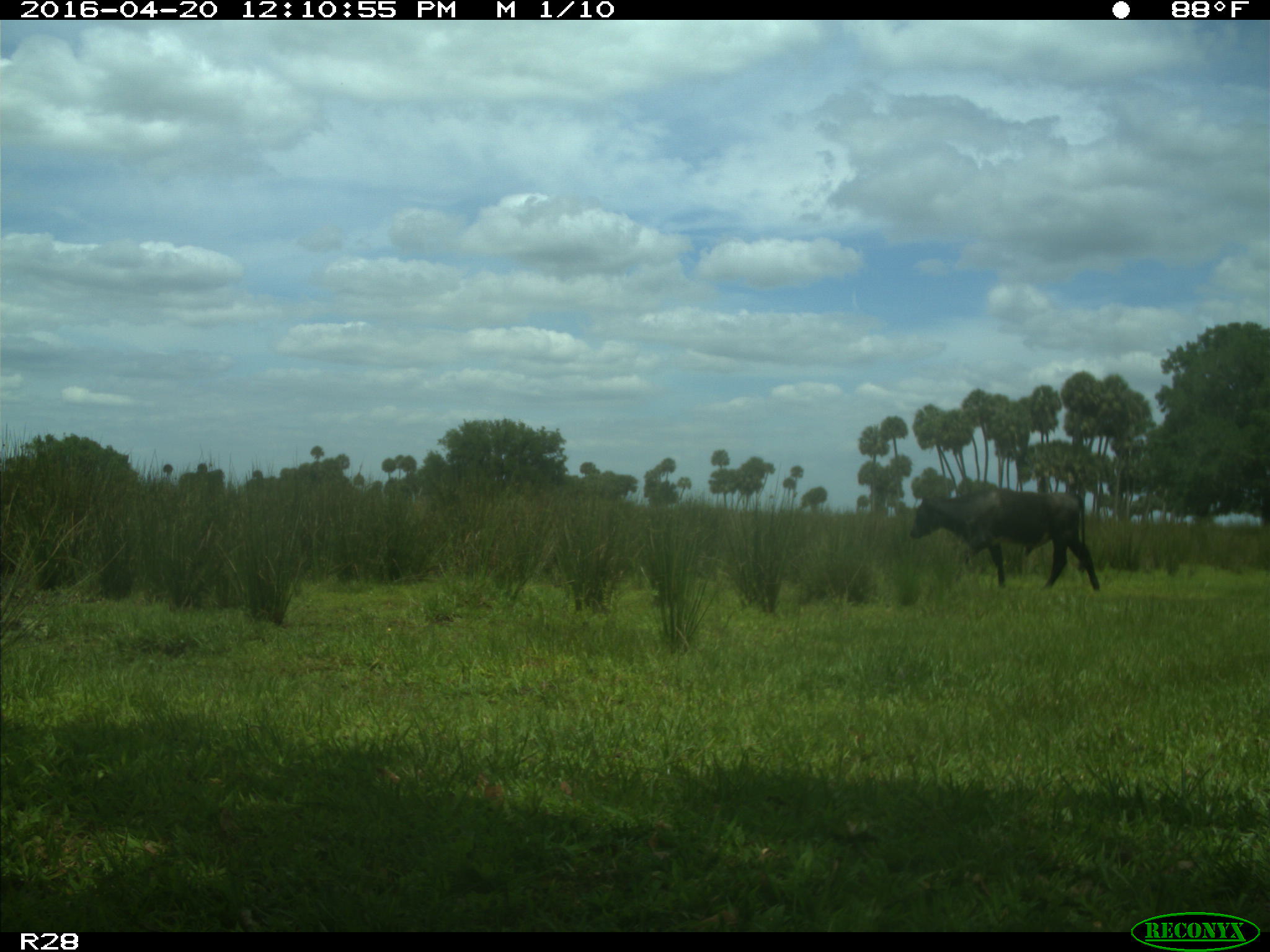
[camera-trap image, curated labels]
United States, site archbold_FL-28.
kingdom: Animalia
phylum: Chordata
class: Mammalia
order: Artiodactyla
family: Bovidae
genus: Bos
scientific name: Bos taurus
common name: domestic cow